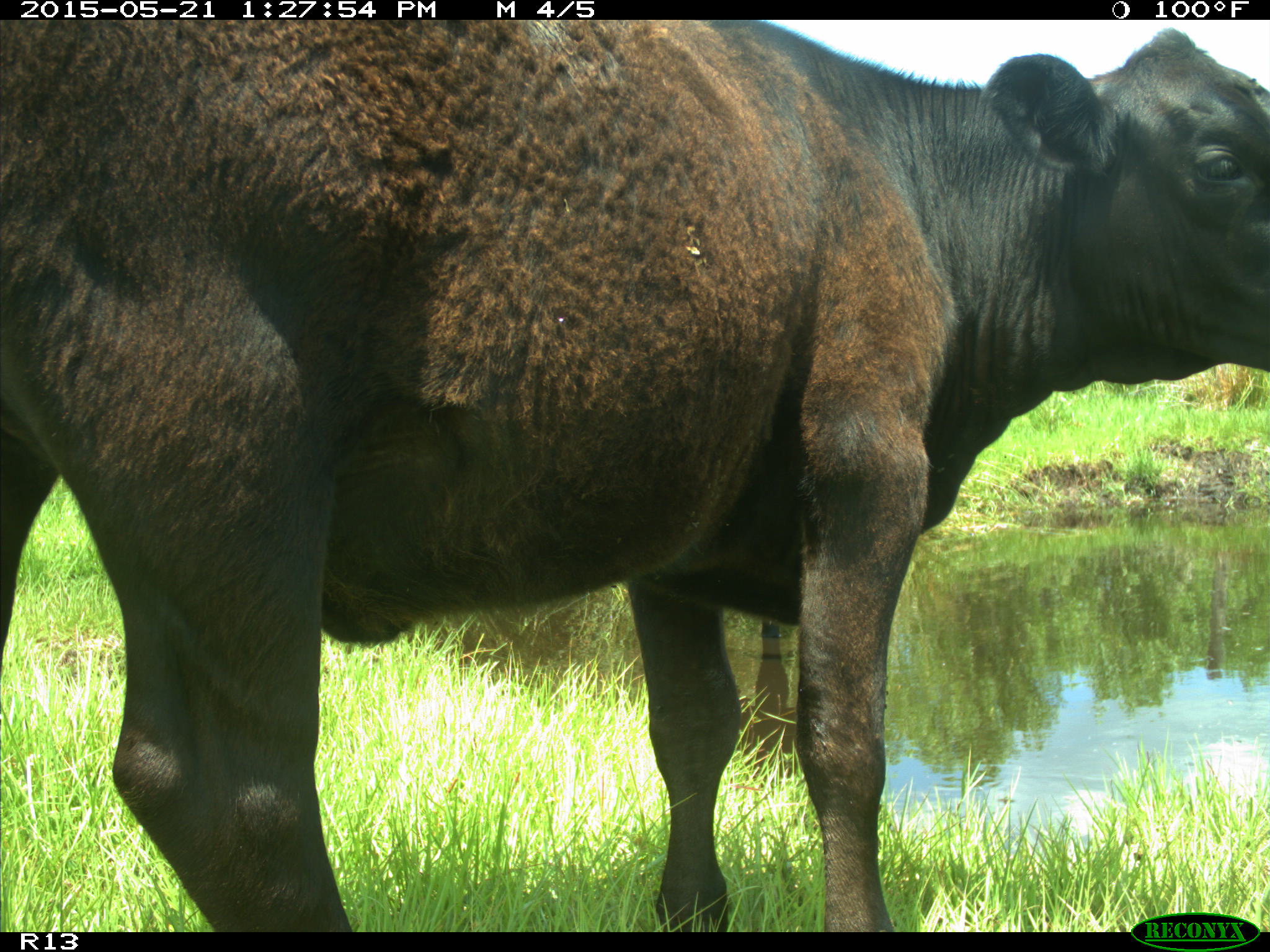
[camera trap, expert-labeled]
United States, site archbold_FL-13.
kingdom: Animalia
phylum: Chordata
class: Mammalia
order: Artiodactyla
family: Bovidae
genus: Bos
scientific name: Bos taurus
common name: domestic cow